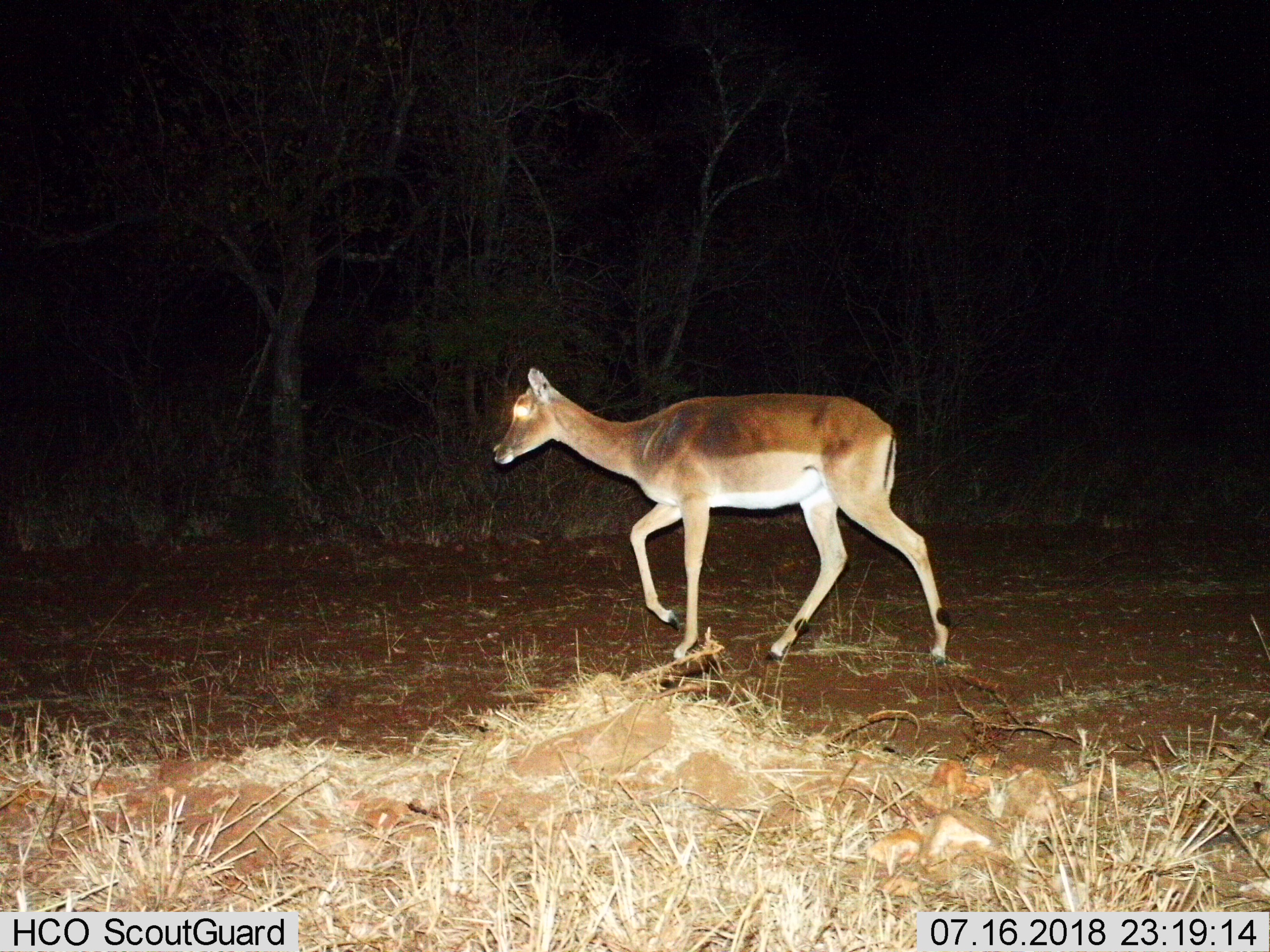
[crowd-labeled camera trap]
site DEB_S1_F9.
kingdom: Animalia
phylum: Chordata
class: Mammalia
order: Artiodactyla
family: Bovidae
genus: Aepyceros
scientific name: Aepyceros melampus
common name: impala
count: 1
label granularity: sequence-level